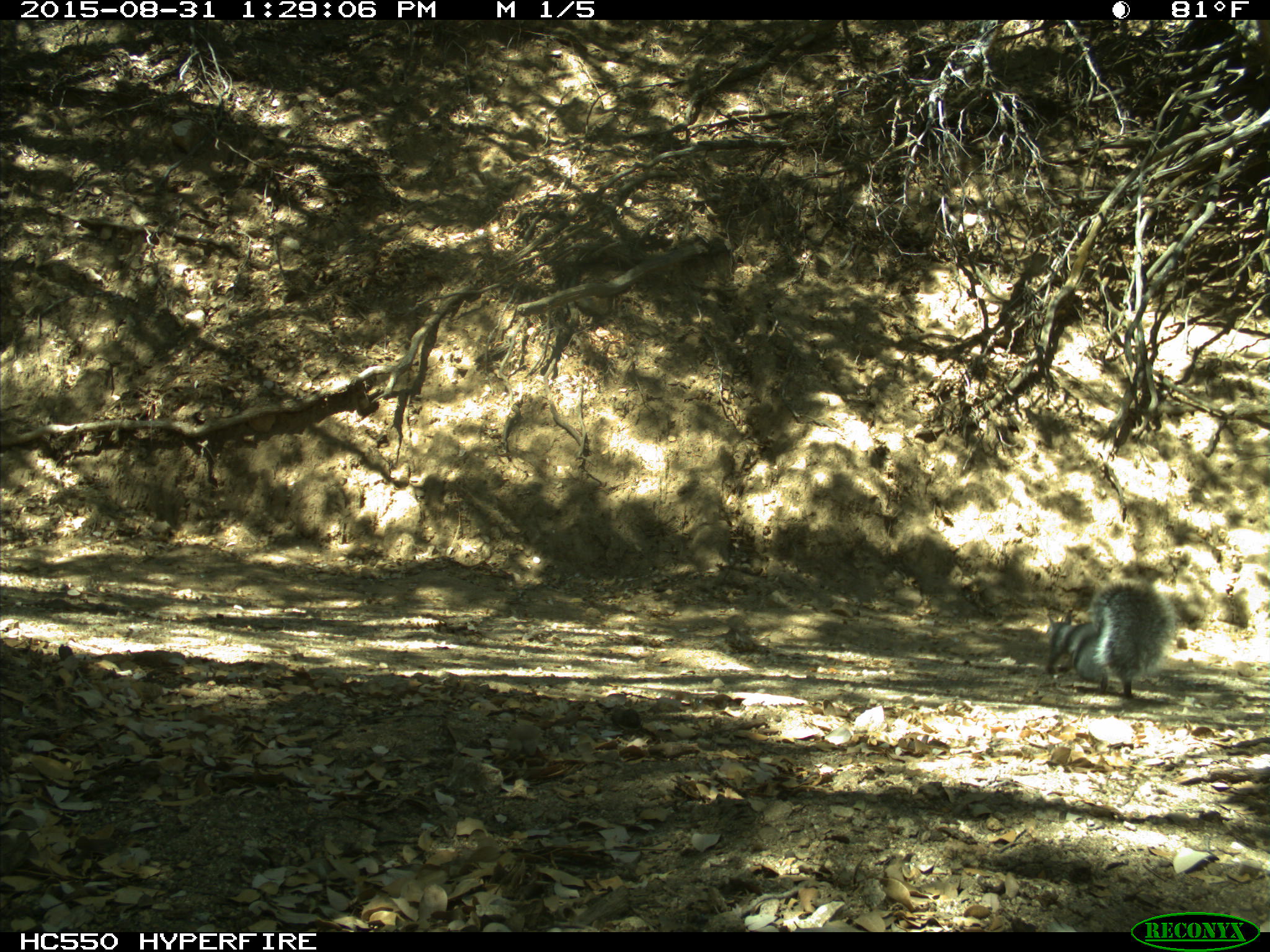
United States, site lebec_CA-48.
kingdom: Animalia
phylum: Chordata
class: Mammalia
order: Rodentia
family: Sciuridae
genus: Sciurus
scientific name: Sciurus carolinensis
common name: eastern gray squirrel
Sciurus carolinensis (eastern gray squirrel).